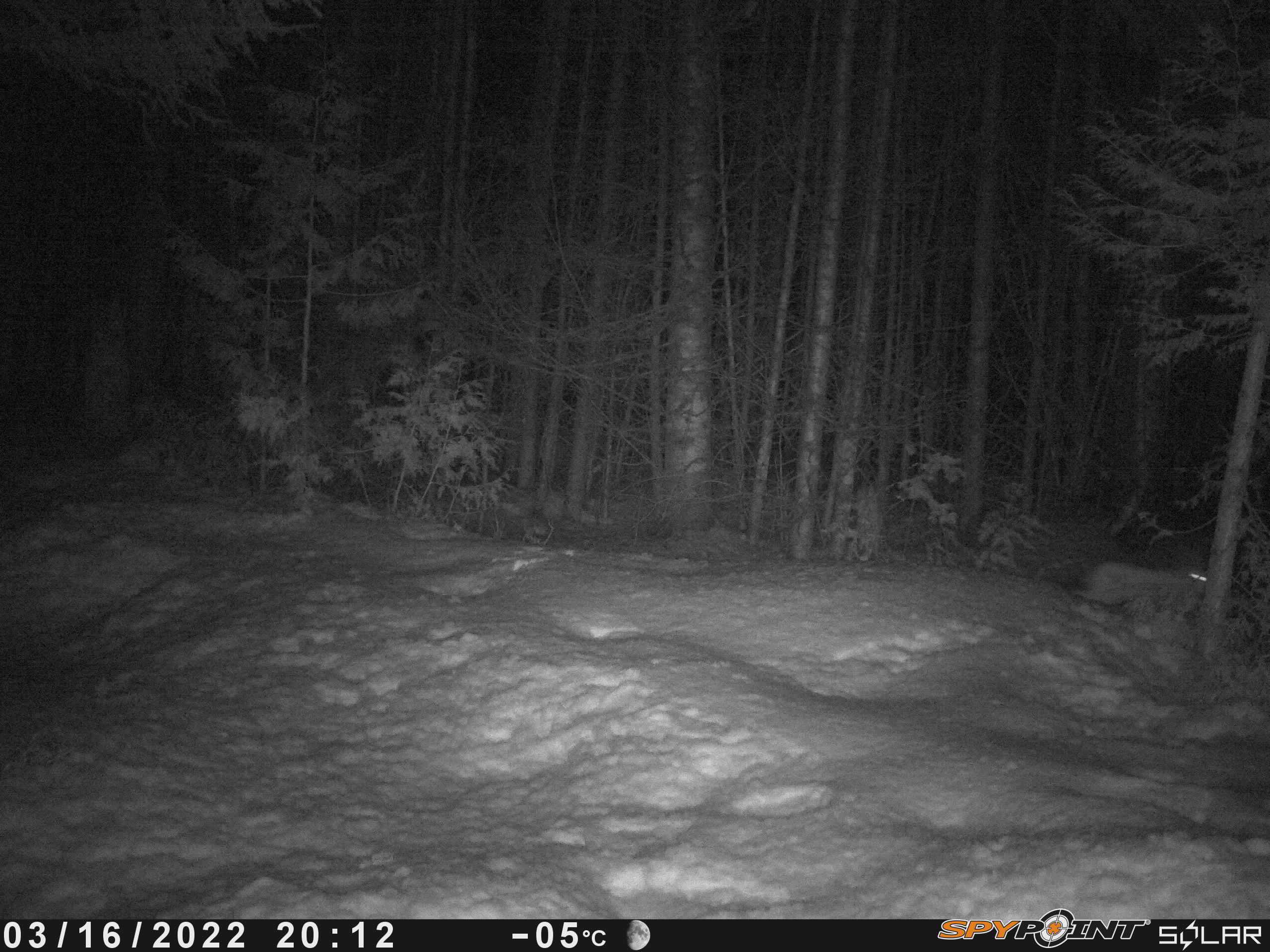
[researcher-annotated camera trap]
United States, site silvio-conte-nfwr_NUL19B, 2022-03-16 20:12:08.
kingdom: Animalia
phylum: Chordata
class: Mammalia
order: Lagomorpha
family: Leporidae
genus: Lepus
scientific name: Lepus americanus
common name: snowshoe hare